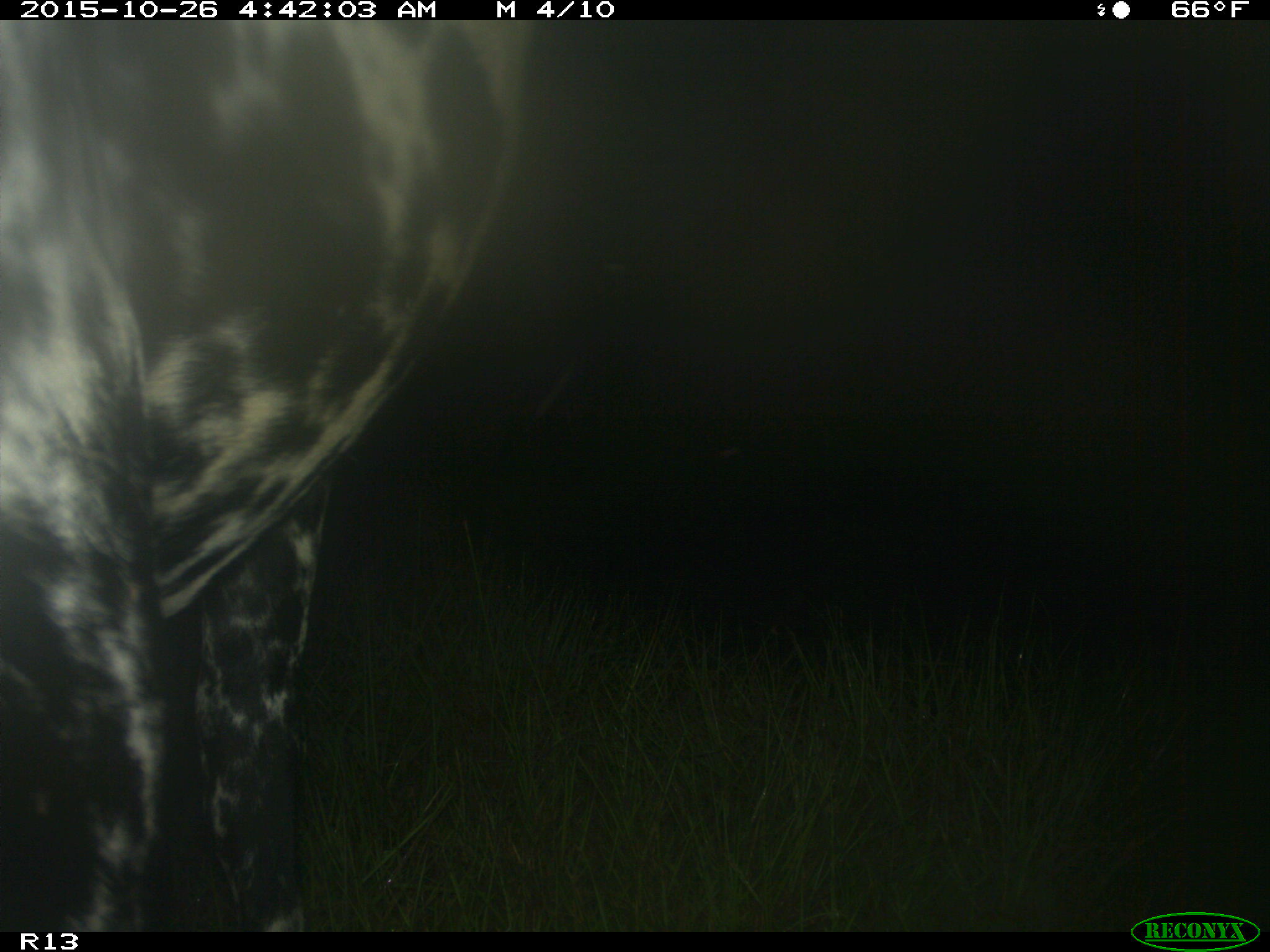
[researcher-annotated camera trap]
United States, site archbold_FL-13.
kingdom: Animalia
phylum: Chordata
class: Mammalia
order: Artiodactyla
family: Bovidae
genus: Bos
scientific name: Bos taurus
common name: domestic cow